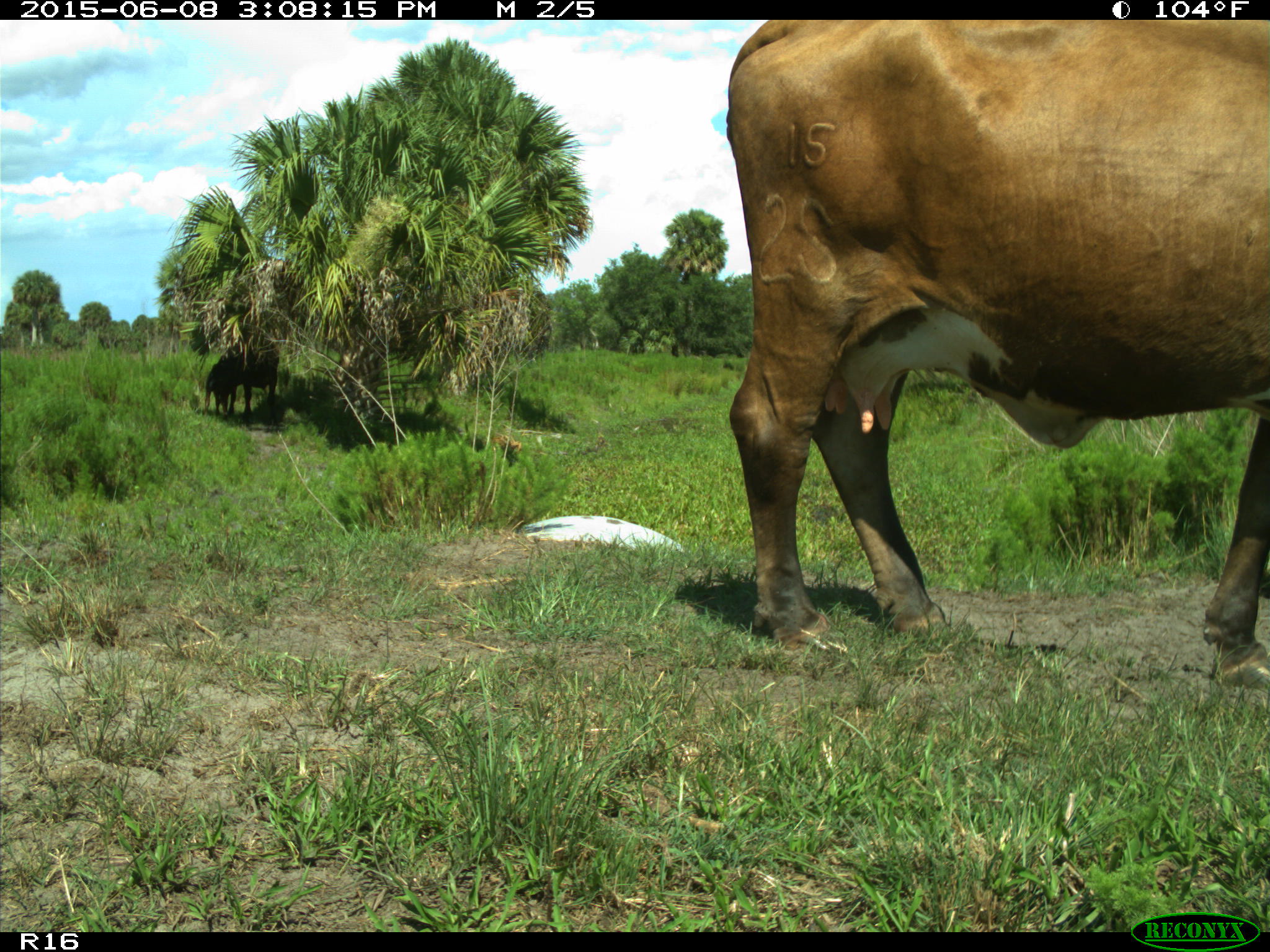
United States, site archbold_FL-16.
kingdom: Animalia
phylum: Chordata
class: Mammalia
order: Artiodactyla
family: Bovidae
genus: Bos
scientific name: Bos taurus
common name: domestic cow